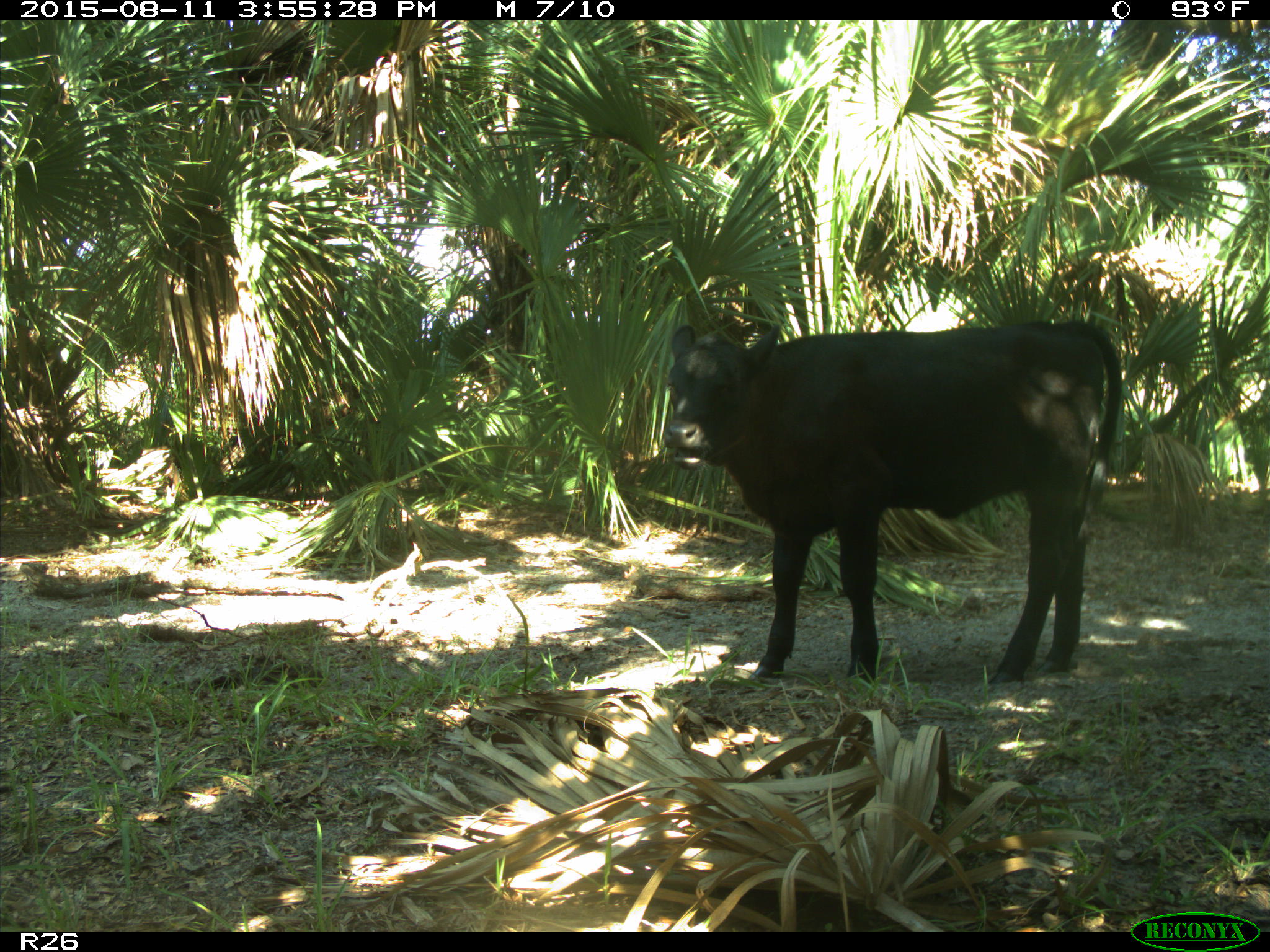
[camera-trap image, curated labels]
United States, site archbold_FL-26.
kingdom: Animalia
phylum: Chordata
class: Mammalia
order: Artiodactyla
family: Bovidae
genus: Bos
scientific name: Bos taurus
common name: domestic cow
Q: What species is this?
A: Bos taurus (domestic cow).